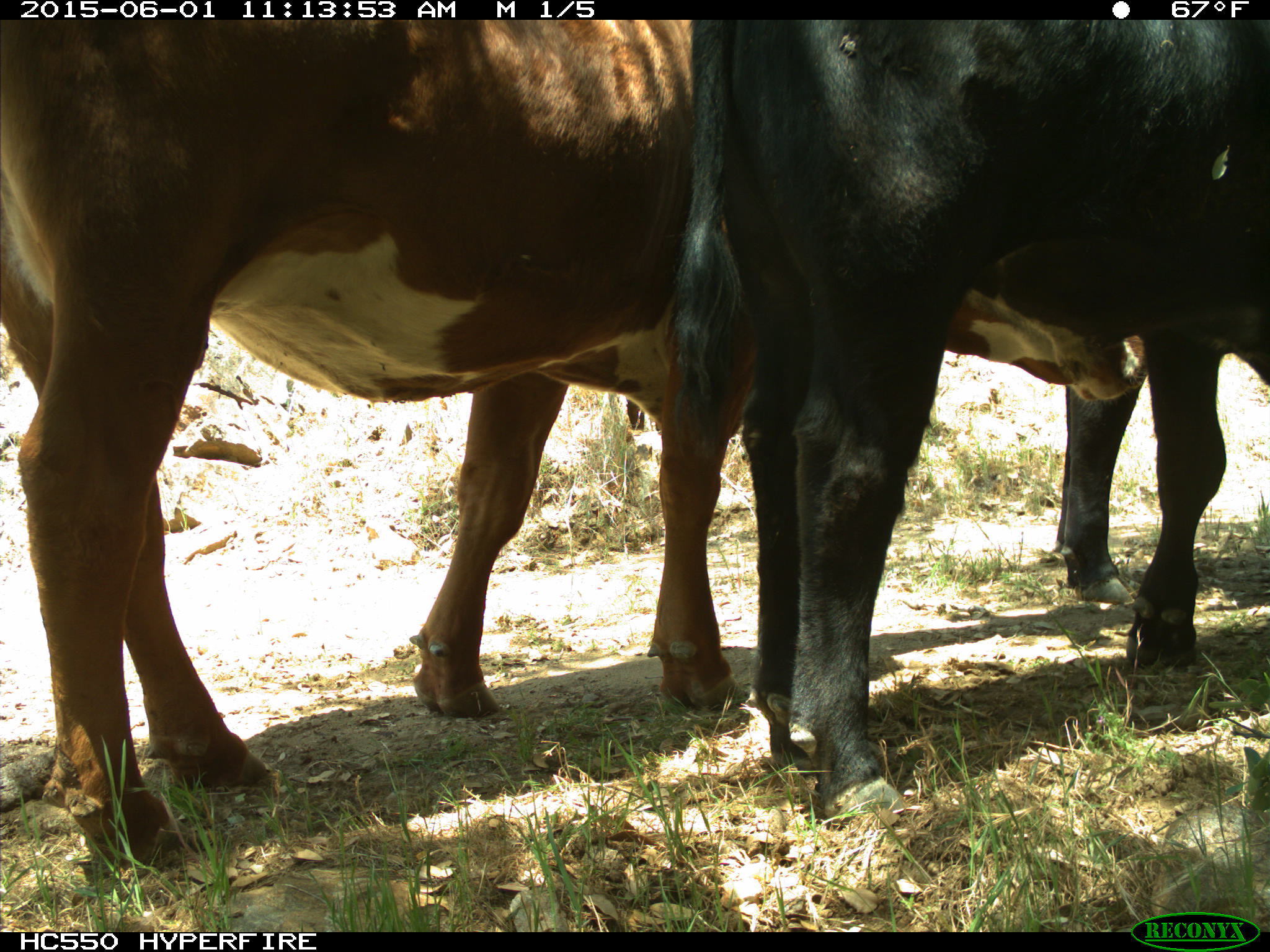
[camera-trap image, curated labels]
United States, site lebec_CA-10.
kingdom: Animalia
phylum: Chordata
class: Mammalia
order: Artiodactyla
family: Bovidae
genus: Bos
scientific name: Bos taurus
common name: domestic cow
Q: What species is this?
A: Bos taurus (domestic cow).